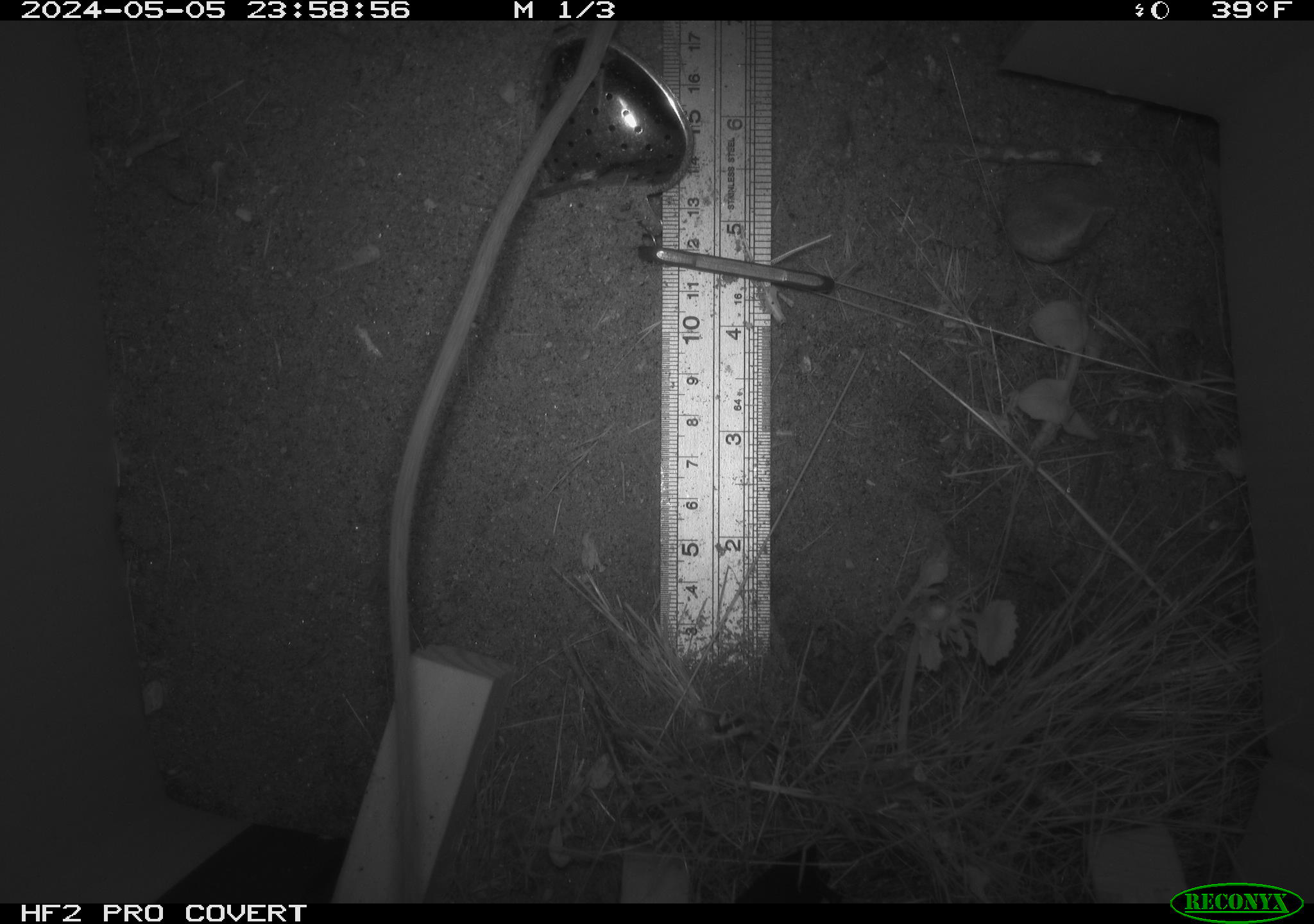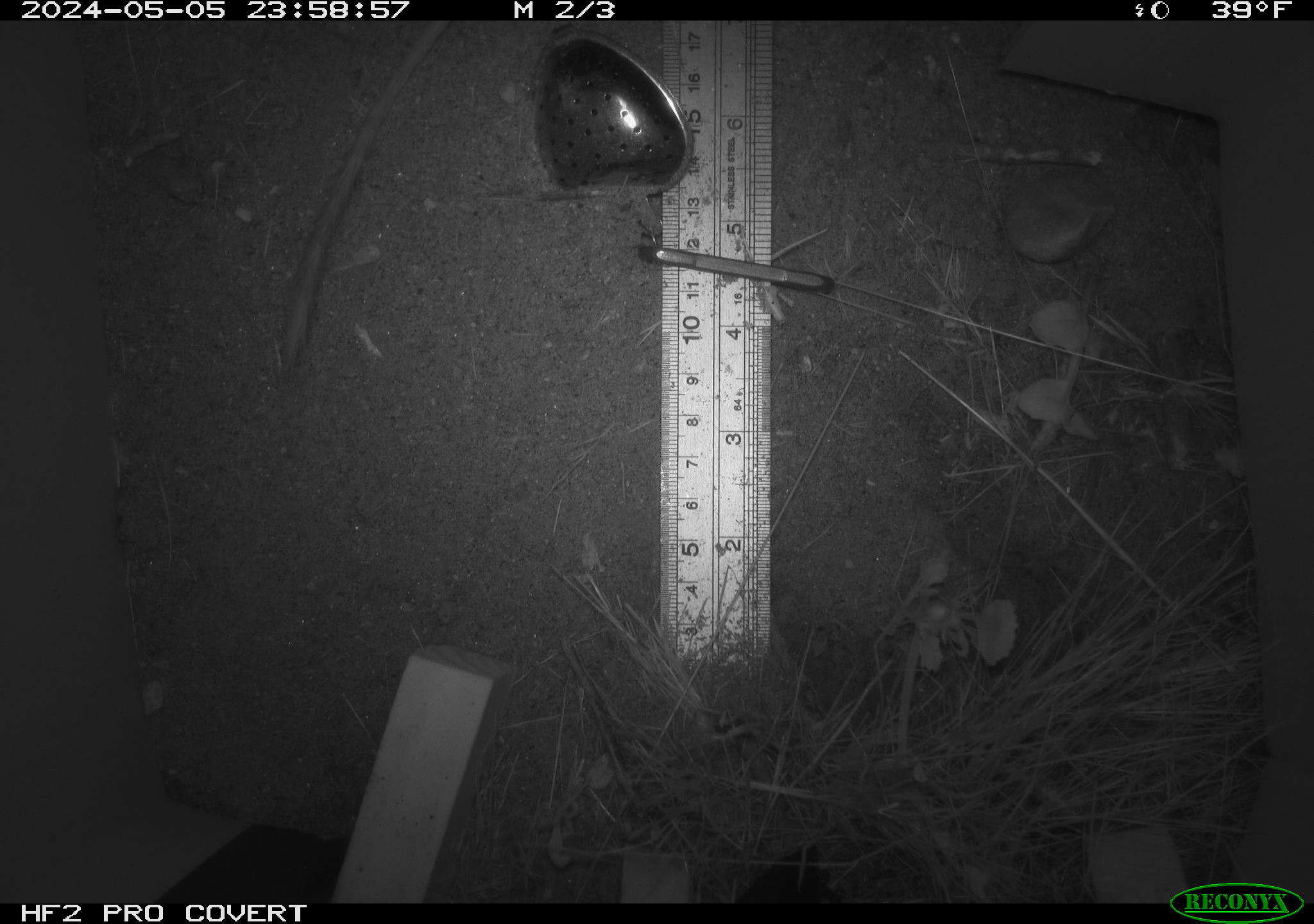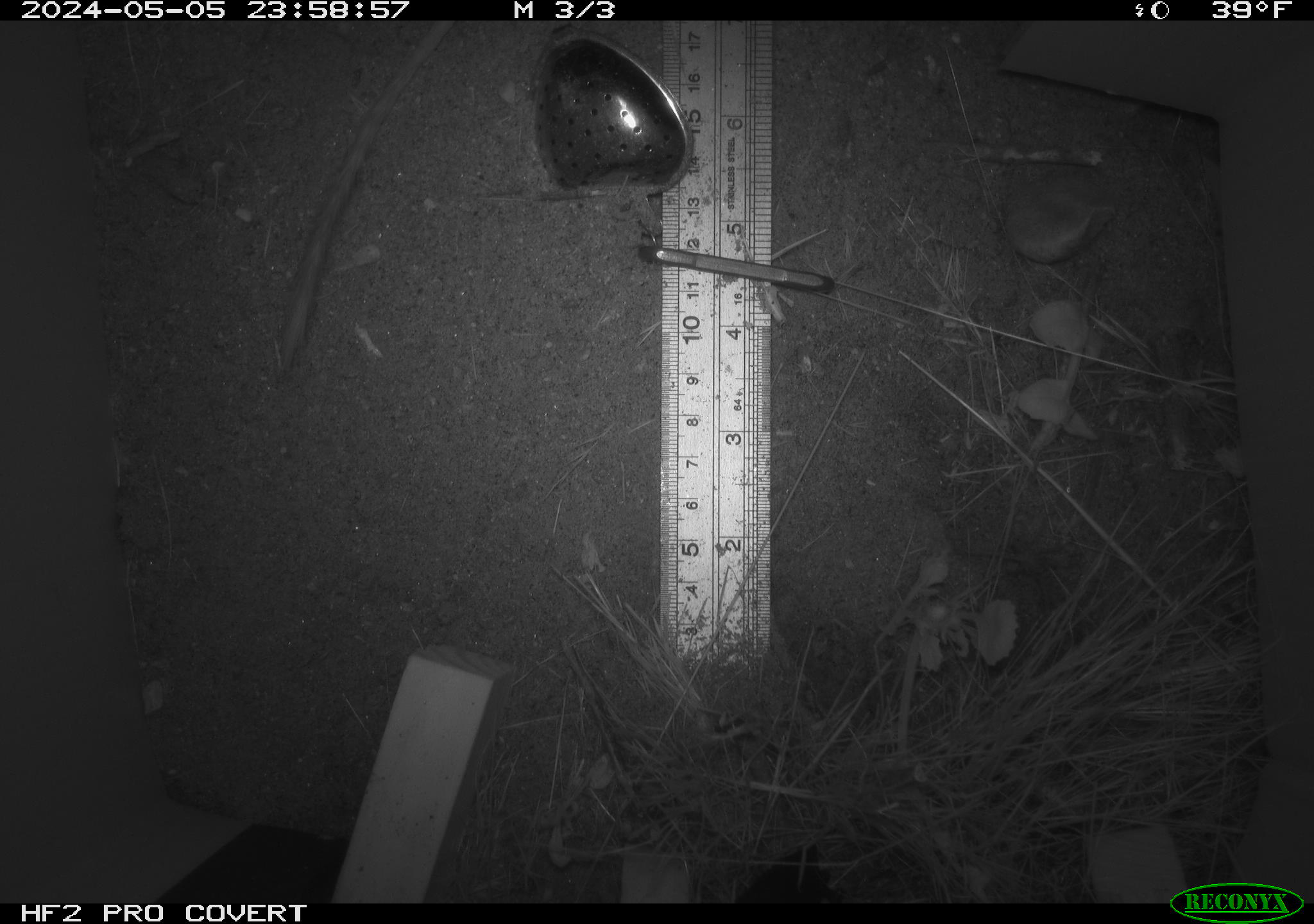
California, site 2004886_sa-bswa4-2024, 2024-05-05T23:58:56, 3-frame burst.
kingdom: Animalia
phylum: Chordata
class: Mammalia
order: Rodentia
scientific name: Rodentia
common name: rodent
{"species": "rodent (Rodentia)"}